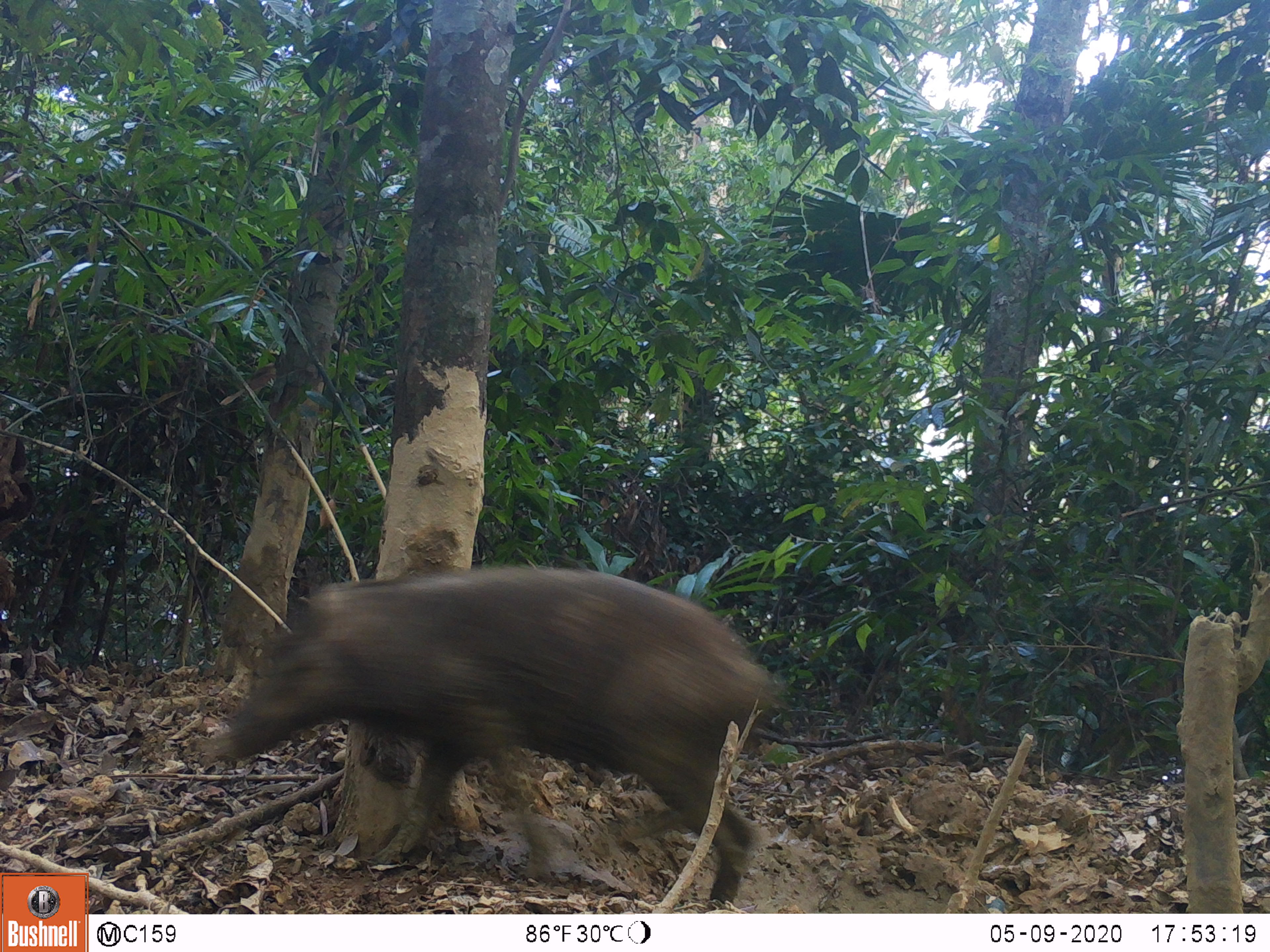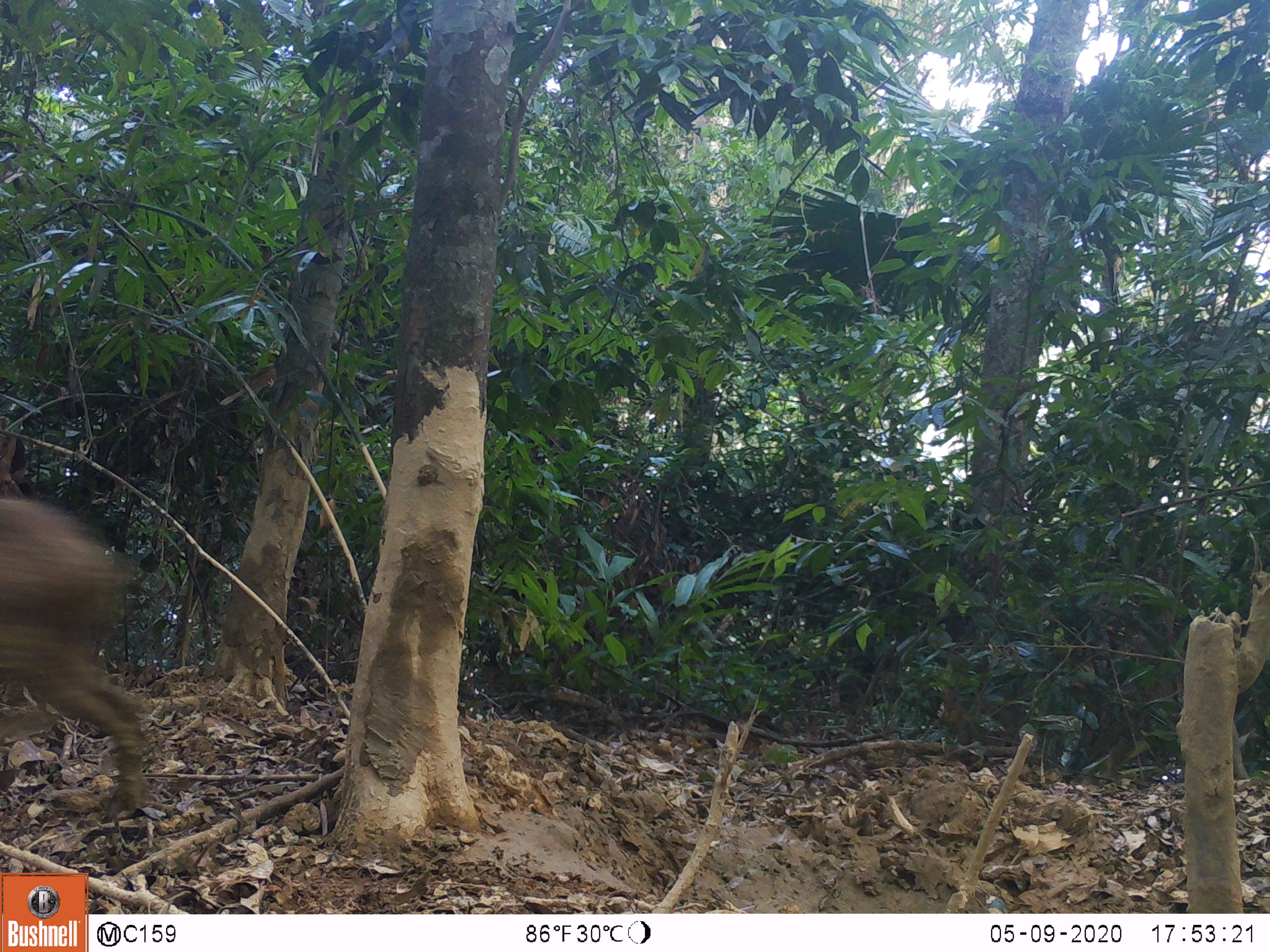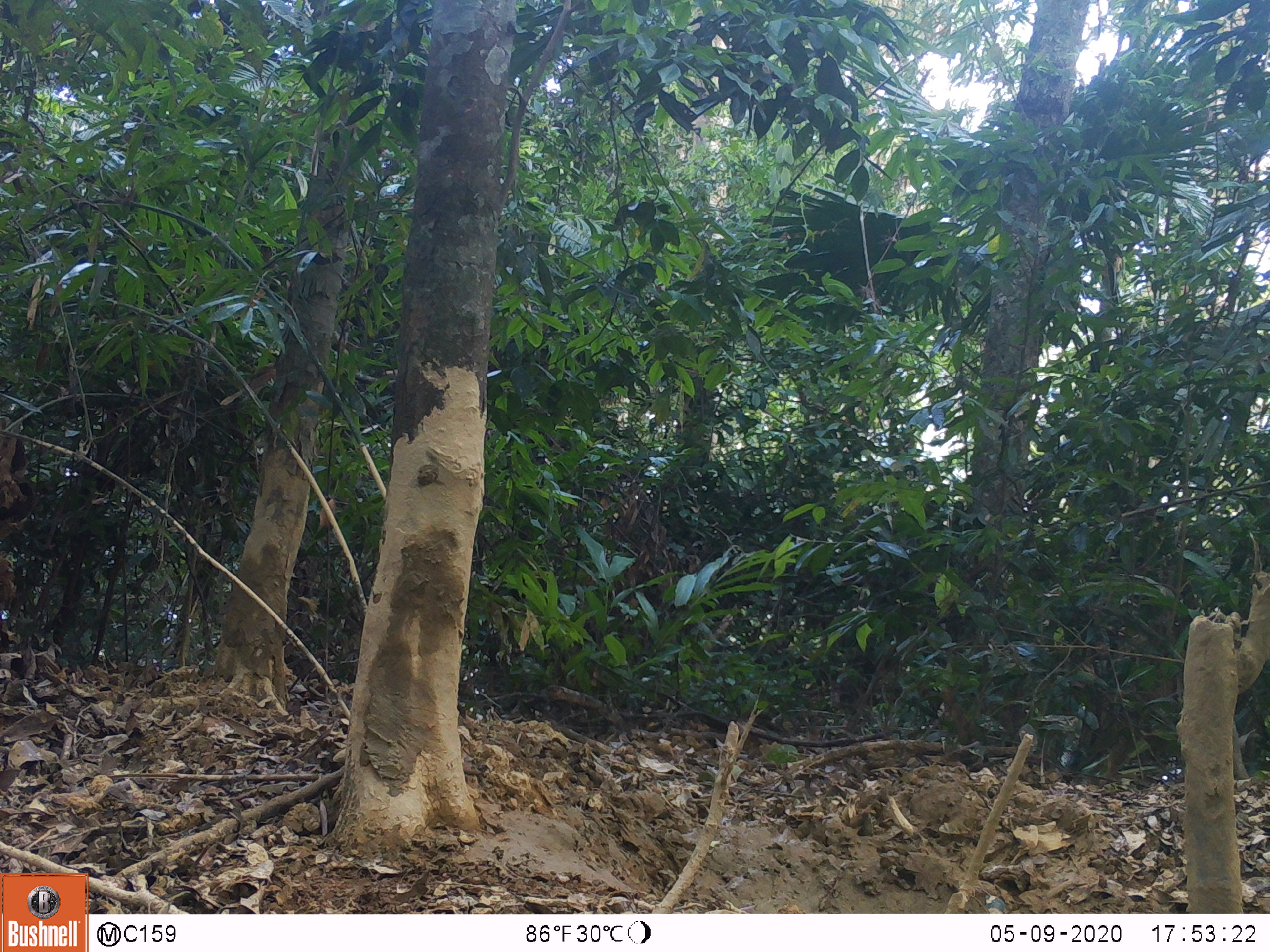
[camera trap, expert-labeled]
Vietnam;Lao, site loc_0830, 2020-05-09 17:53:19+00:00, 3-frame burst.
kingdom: Animalia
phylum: Chordata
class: Mammalia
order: Artiodactyla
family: Suidae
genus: Sus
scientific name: Sus scrofa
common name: eurasian wild pig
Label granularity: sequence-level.